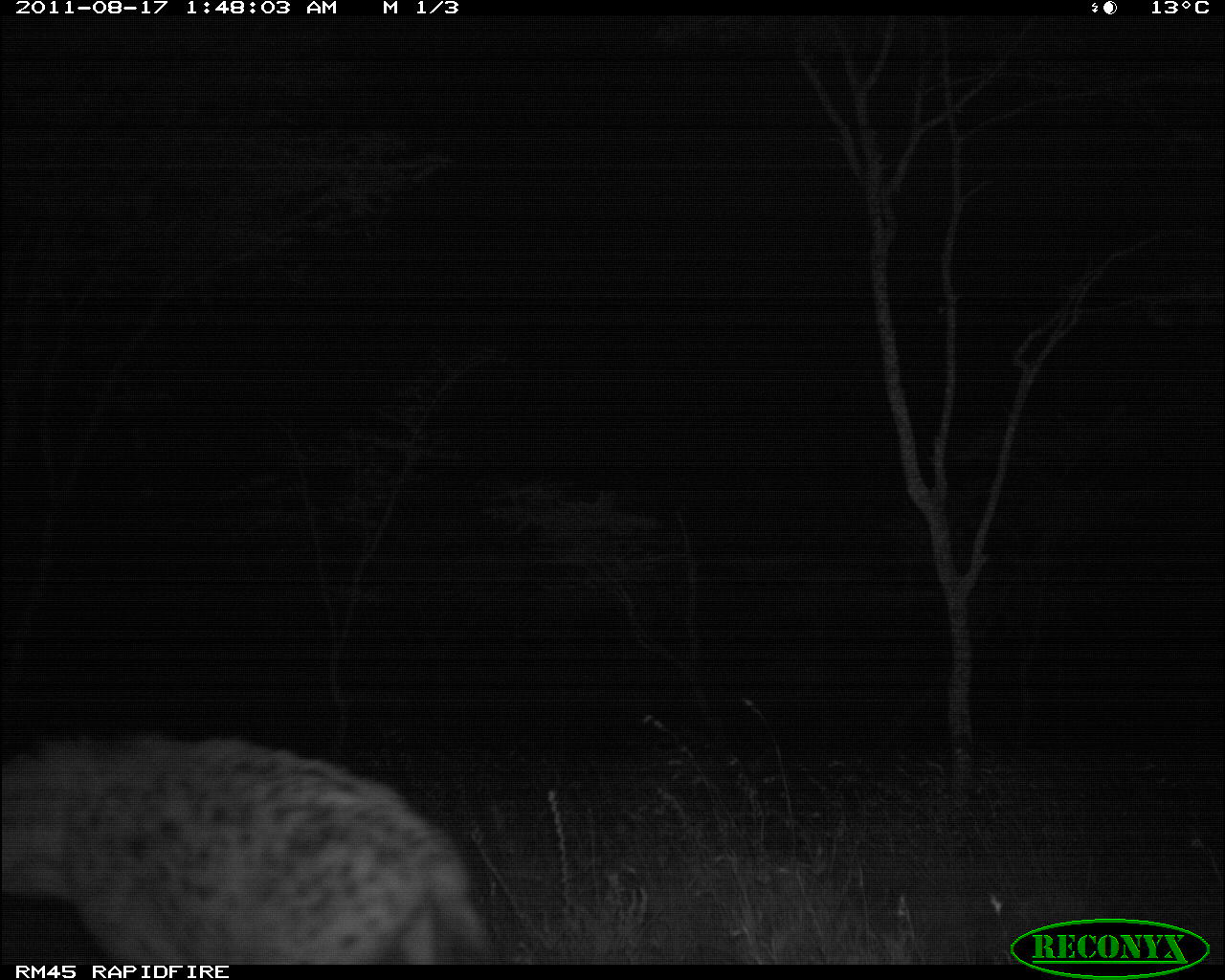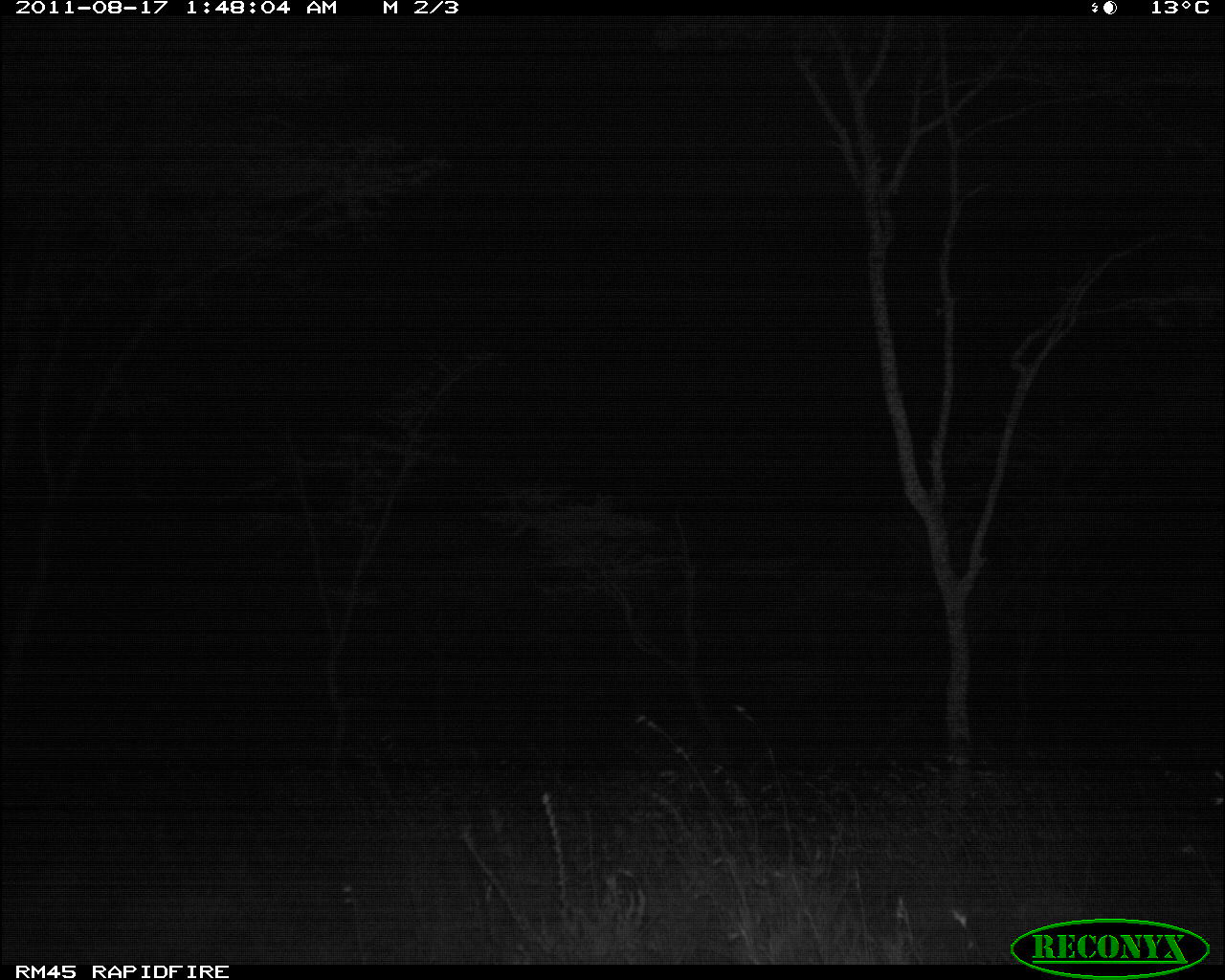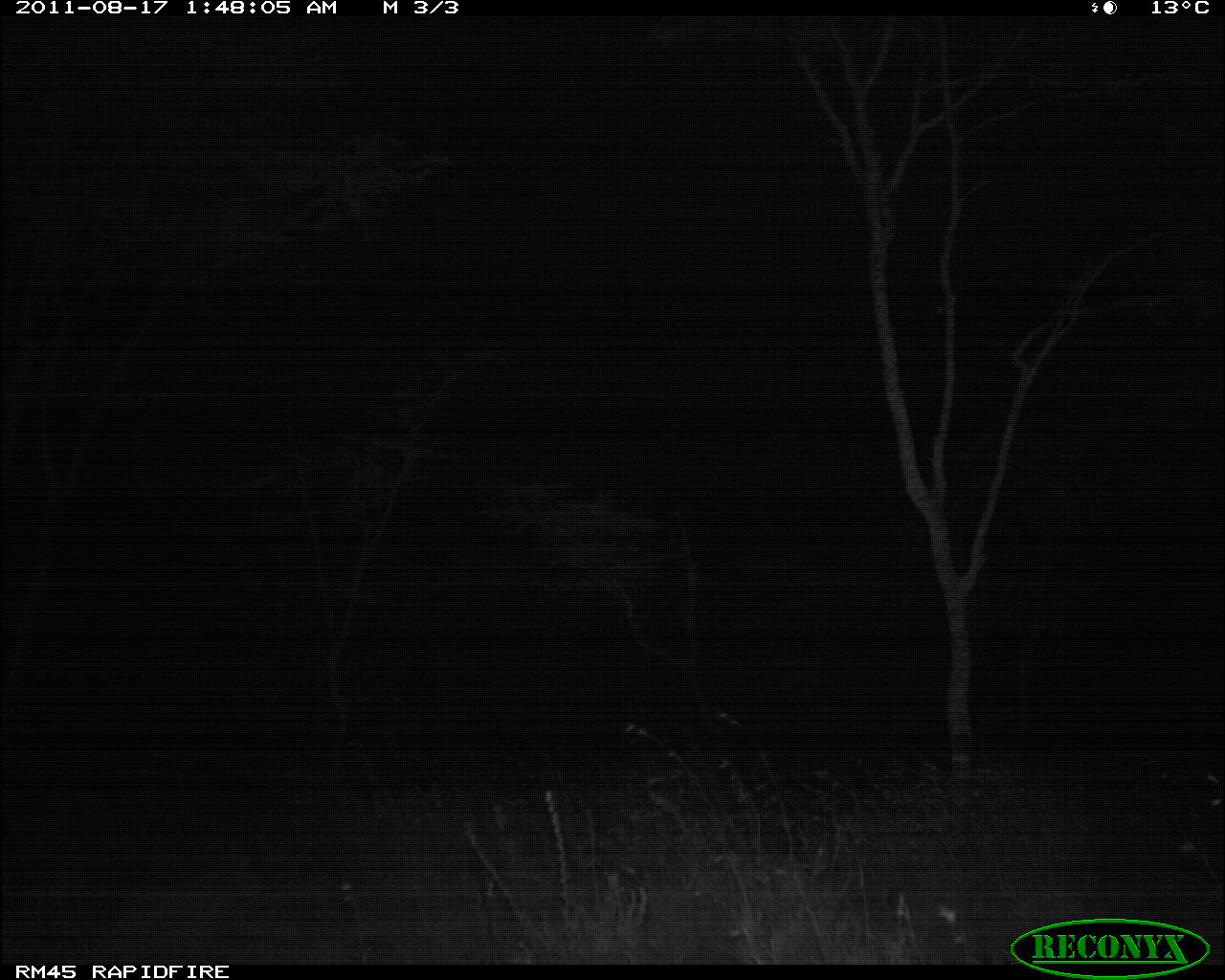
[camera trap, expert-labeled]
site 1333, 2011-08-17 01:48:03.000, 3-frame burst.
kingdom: Animalia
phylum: Chordata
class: Mammalia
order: Carnivora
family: Hyaenidae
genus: Crocuta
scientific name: Crocuta crocuta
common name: spotted hyena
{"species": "Crocuta crocuta (spotted hyena)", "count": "1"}